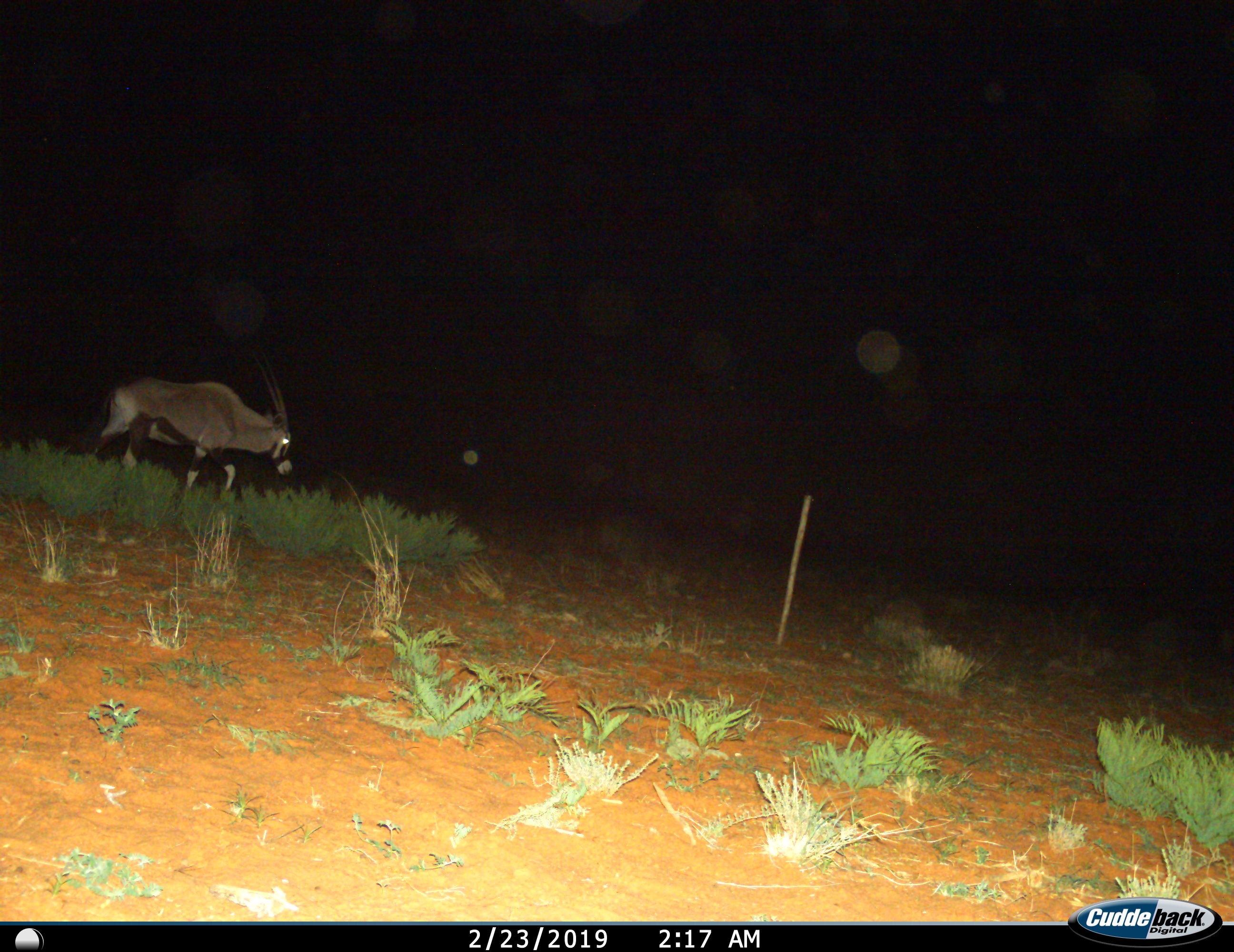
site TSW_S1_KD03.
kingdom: Animalia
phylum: Chordata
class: Mammalia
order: Artiodactyla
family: Bovidae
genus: Oryx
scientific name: Oryx gazella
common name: gemsbok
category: oryx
Oryx (gemsbok) (Oryx gazella), count 1. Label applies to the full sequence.